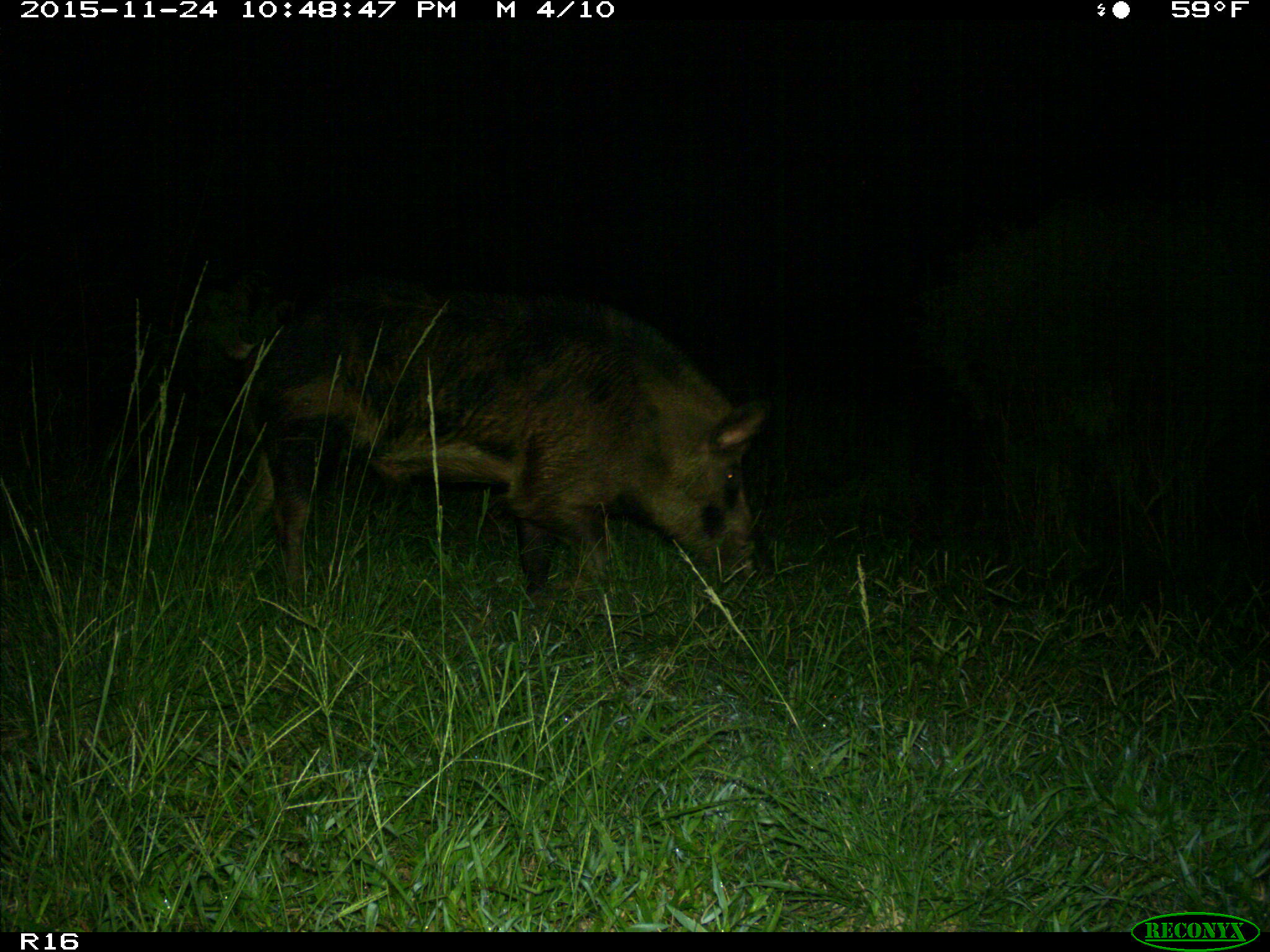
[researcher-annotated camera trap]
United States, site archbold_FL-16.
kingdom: Animalia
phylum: Chordata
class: Mammalia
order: Artiodactyla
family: Suidae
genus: Sus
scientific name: Sus scrofa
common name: wild boar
Sus scrofa (wild boar).